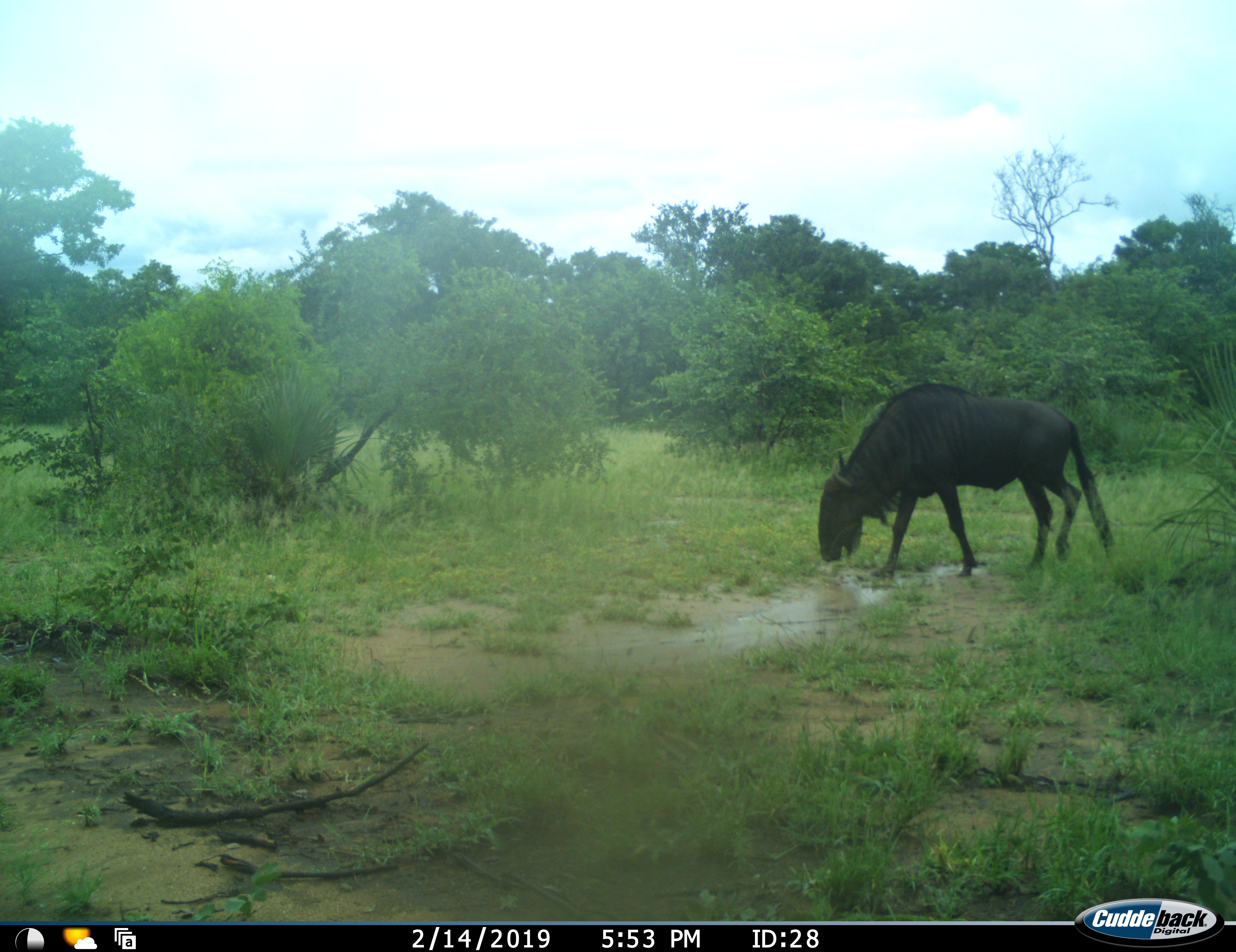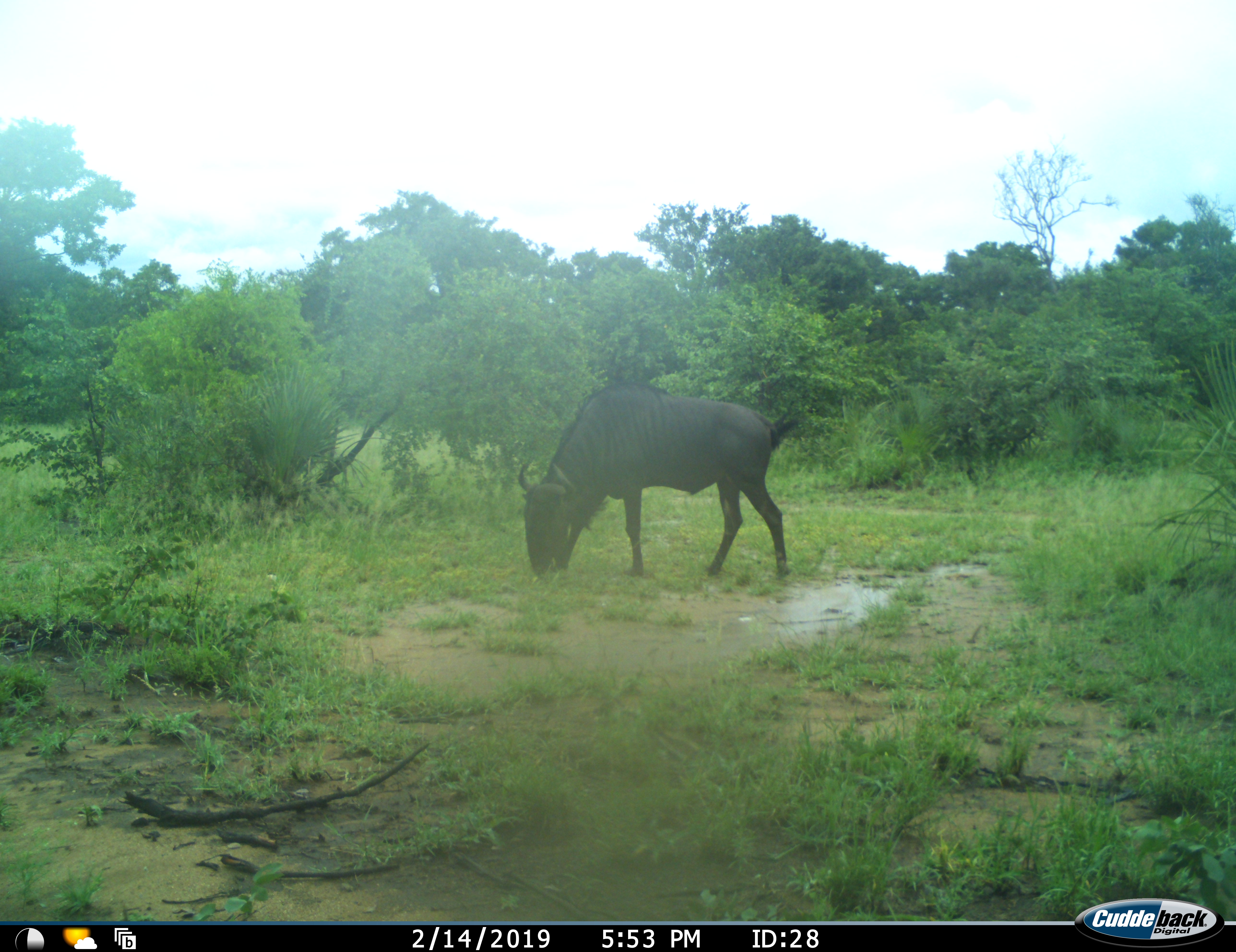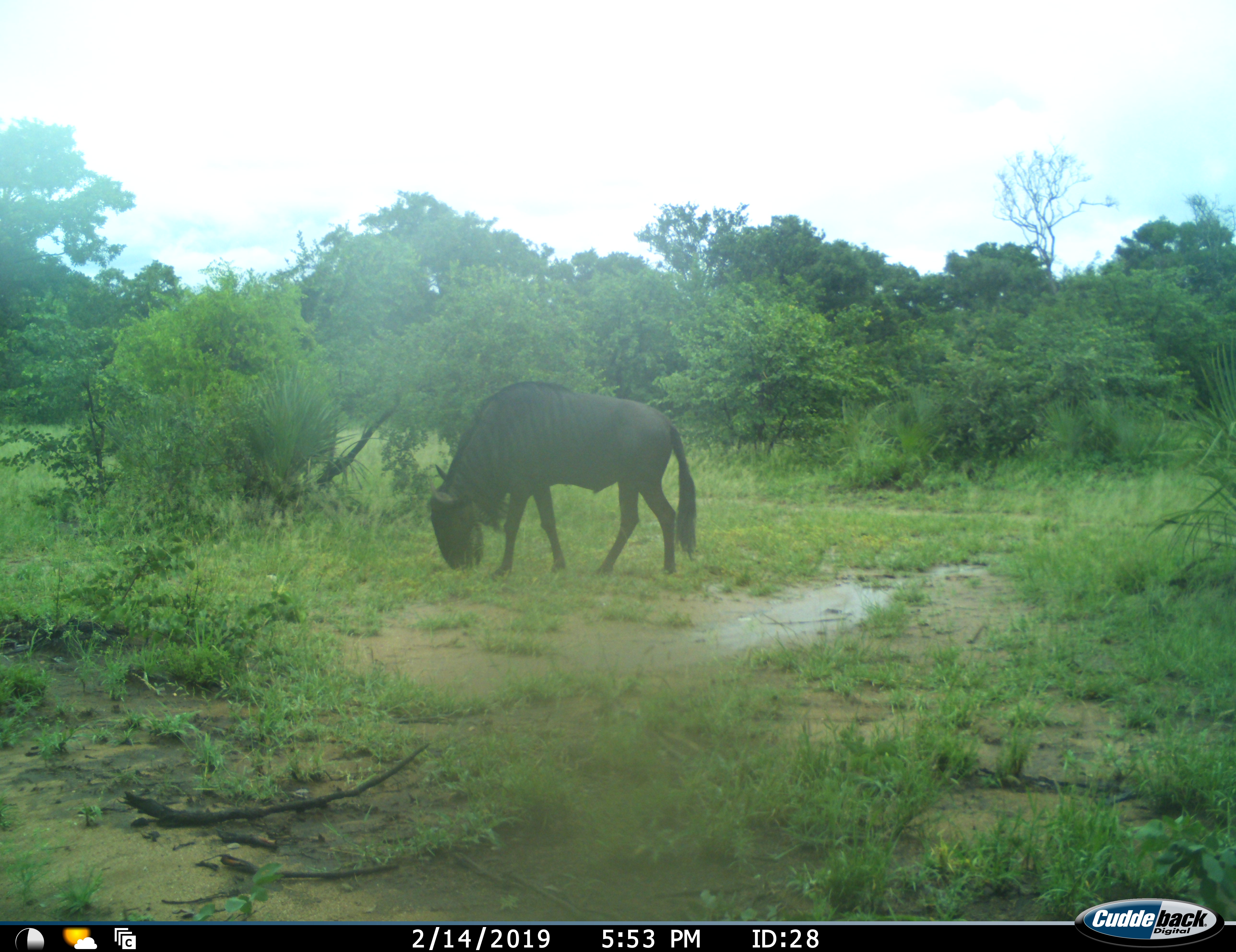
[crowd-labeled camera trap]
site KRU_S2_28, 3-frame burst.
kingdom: Animalia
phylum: Chordata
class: Mammalia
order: Artiodactyla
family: Bovidae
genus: Connochaetes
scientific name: Connochaetes taurinus taurinus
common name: blue wildebeest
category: wildebeestblue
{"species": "wildebeestblue (blue wildebeest) (Connochaetes taurinus taurinus)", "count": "1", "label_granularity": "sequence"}